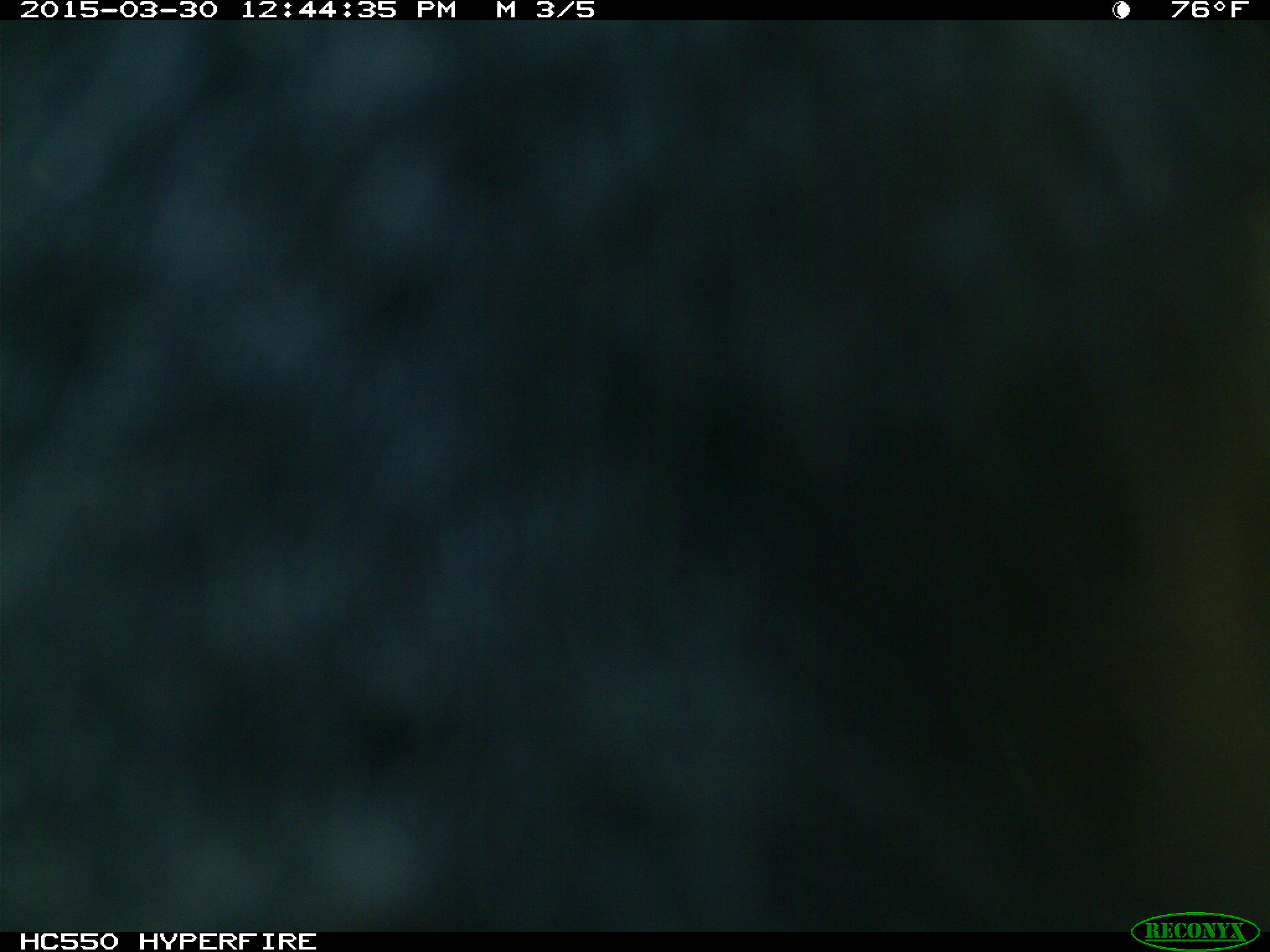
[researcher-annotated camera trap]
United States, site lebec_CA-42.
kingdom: Animalia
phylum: Chordata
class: Mammalia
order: Artiodactyla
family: Bovidae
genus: Bos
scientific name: Bos taurus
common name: domestic cow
Bos taurus (domestic cow).